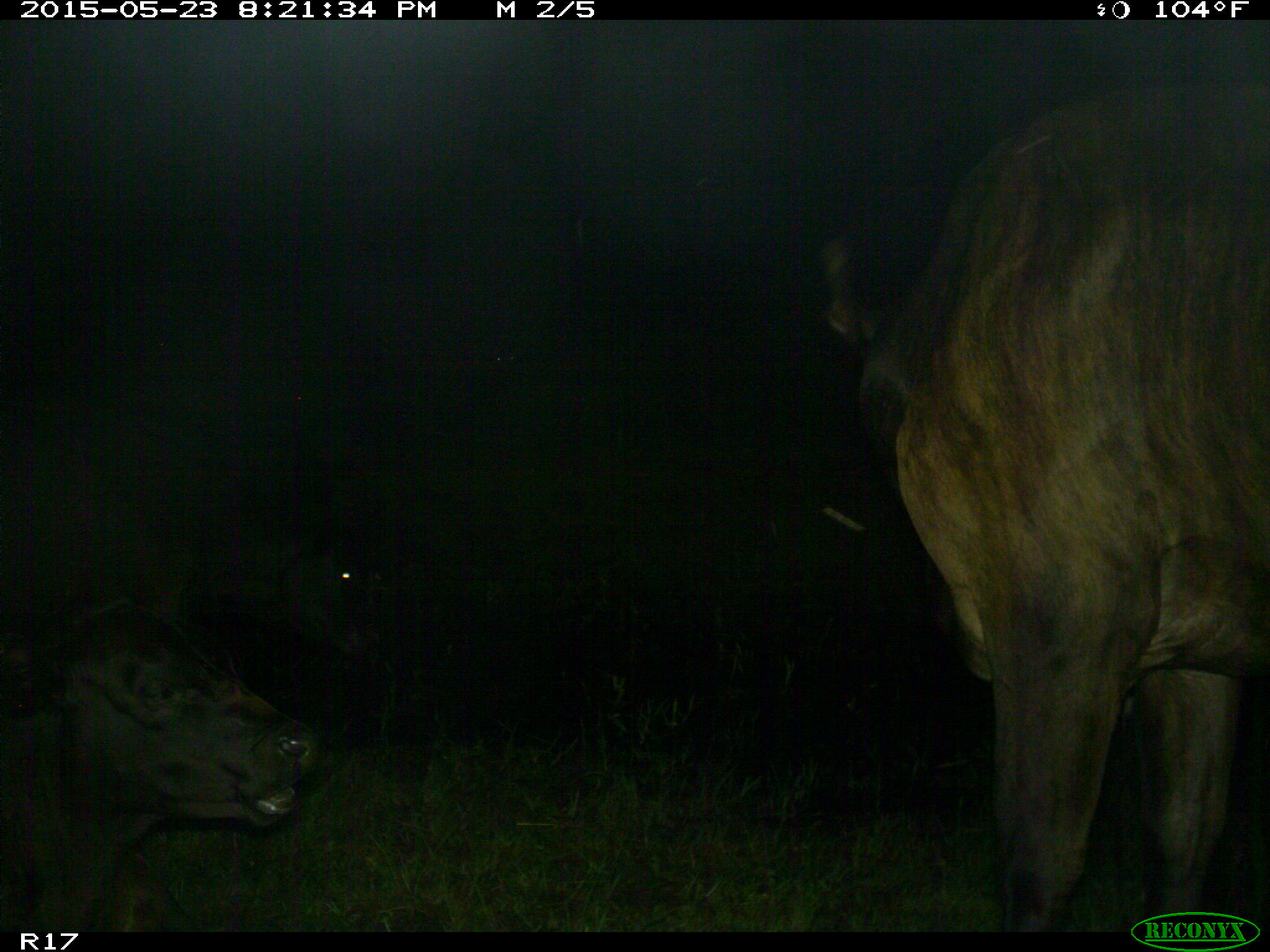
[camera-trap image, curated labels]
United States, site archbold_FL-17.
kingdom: Animalia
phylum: Chordata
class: Mammalia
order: Artiodactyla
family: Bovidae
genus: Bos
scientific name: Bos taurus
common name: domestic cow